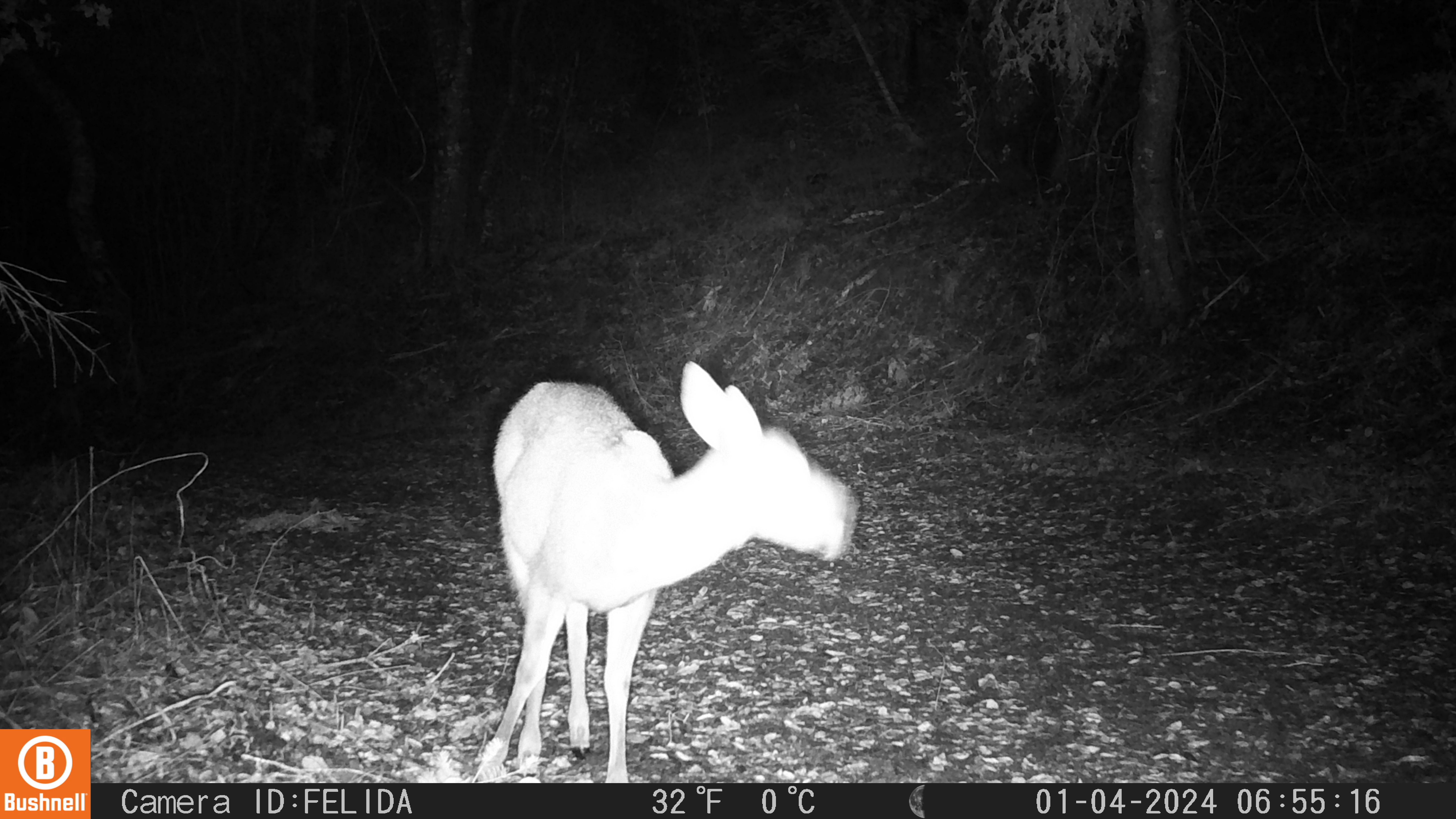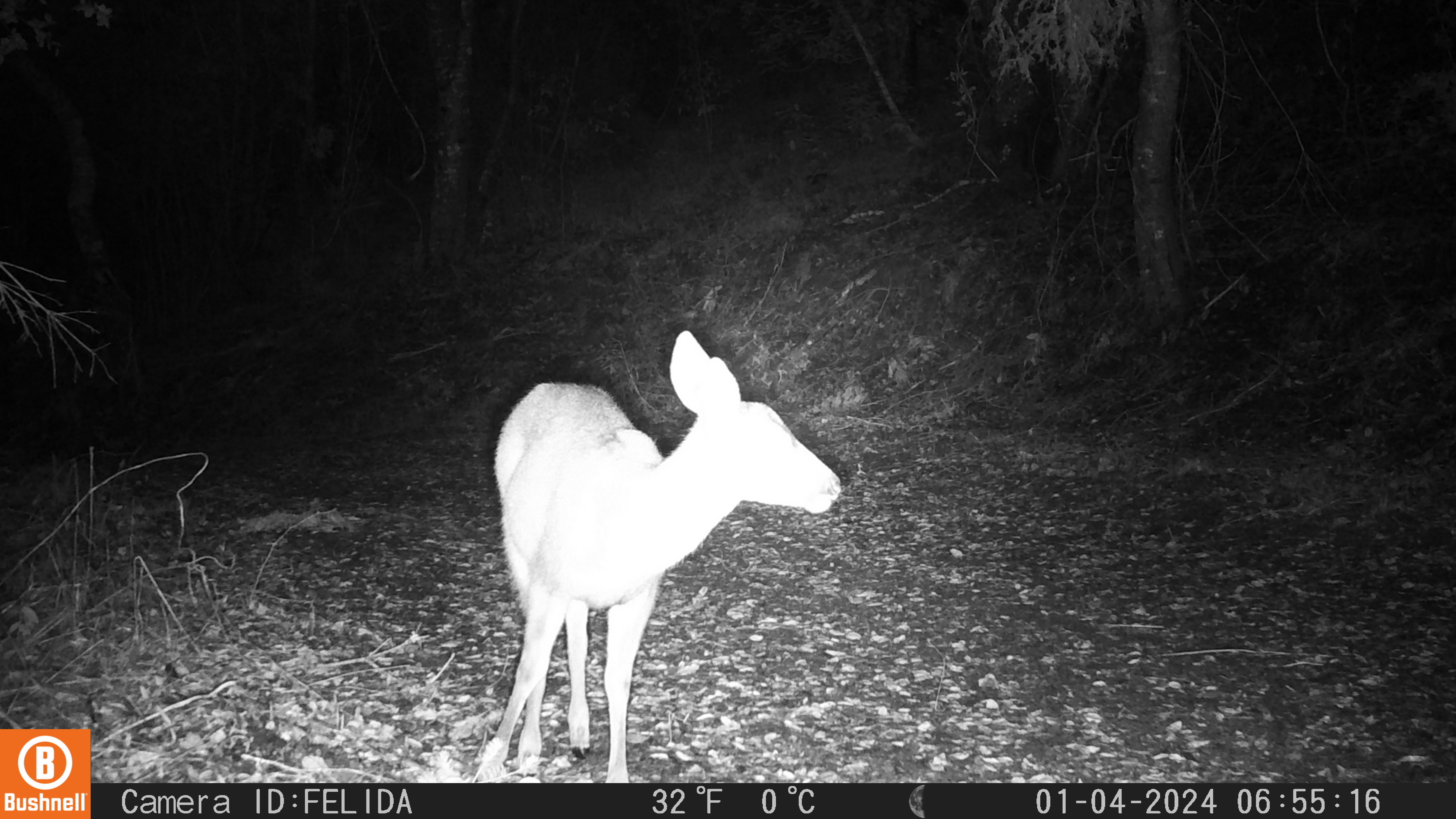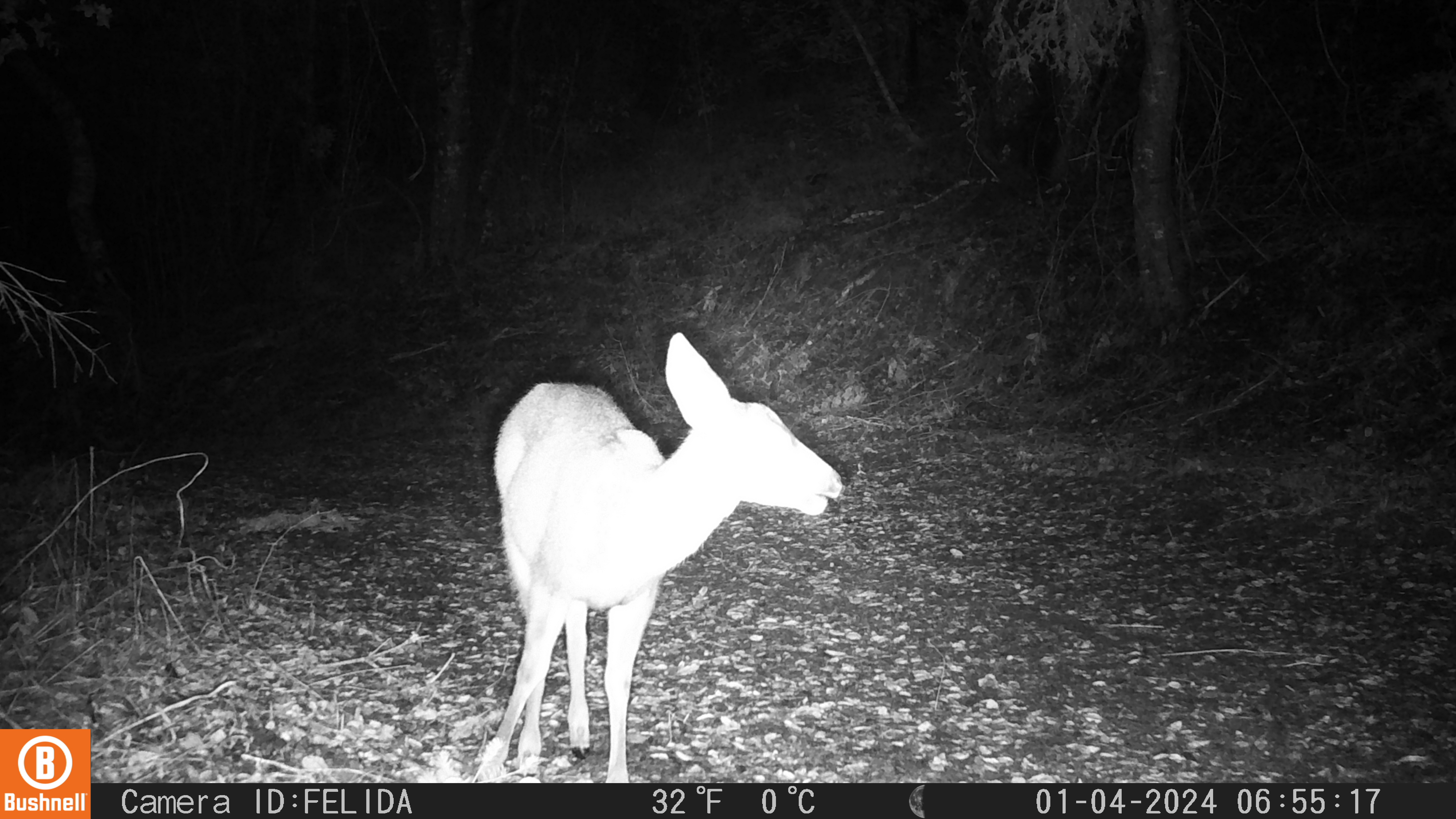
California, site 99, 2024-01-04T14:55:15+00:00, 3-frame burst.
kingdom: Animalia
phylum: Chordata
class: Mammalia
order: Artiodactyla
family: Cervidae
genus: Odocoileus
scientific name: Odocoileus hemionus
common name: mule deer